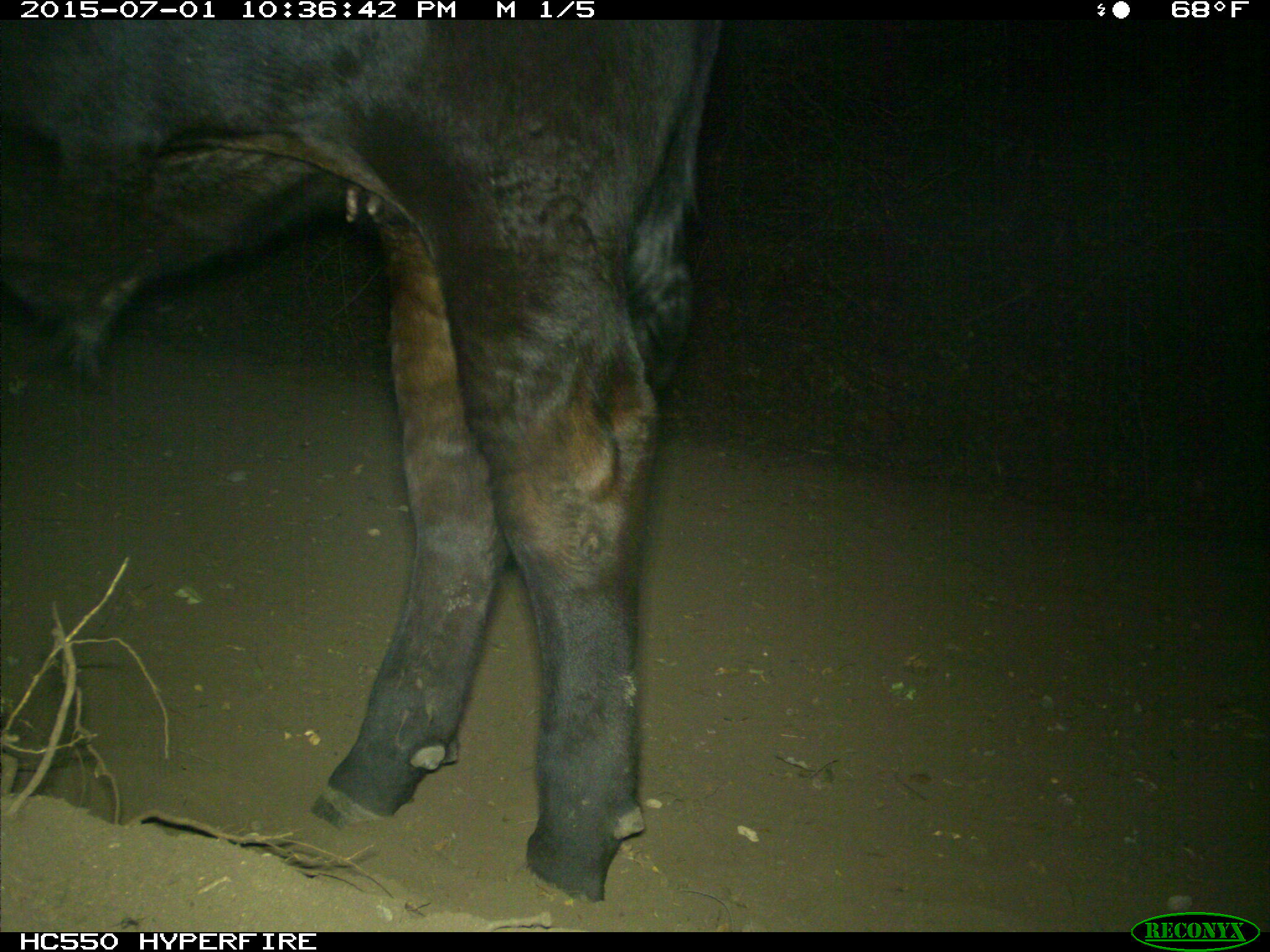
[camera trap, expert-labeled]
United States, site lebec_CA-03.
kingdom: Animalia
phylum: Chordata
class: Mammalia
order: Artiodactyla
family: Bovidae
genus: Bos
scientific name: Bos taurus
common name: domestic cow